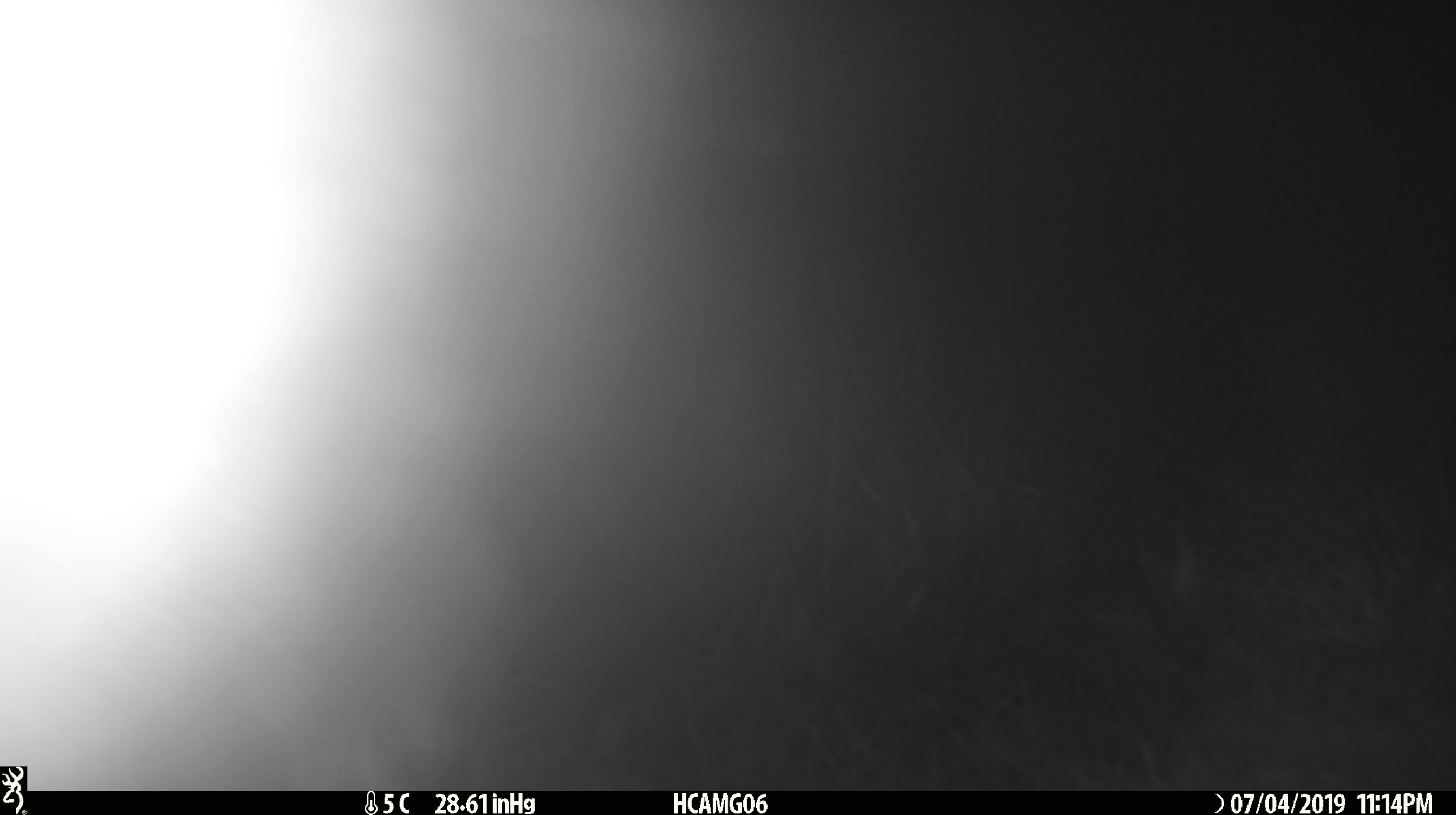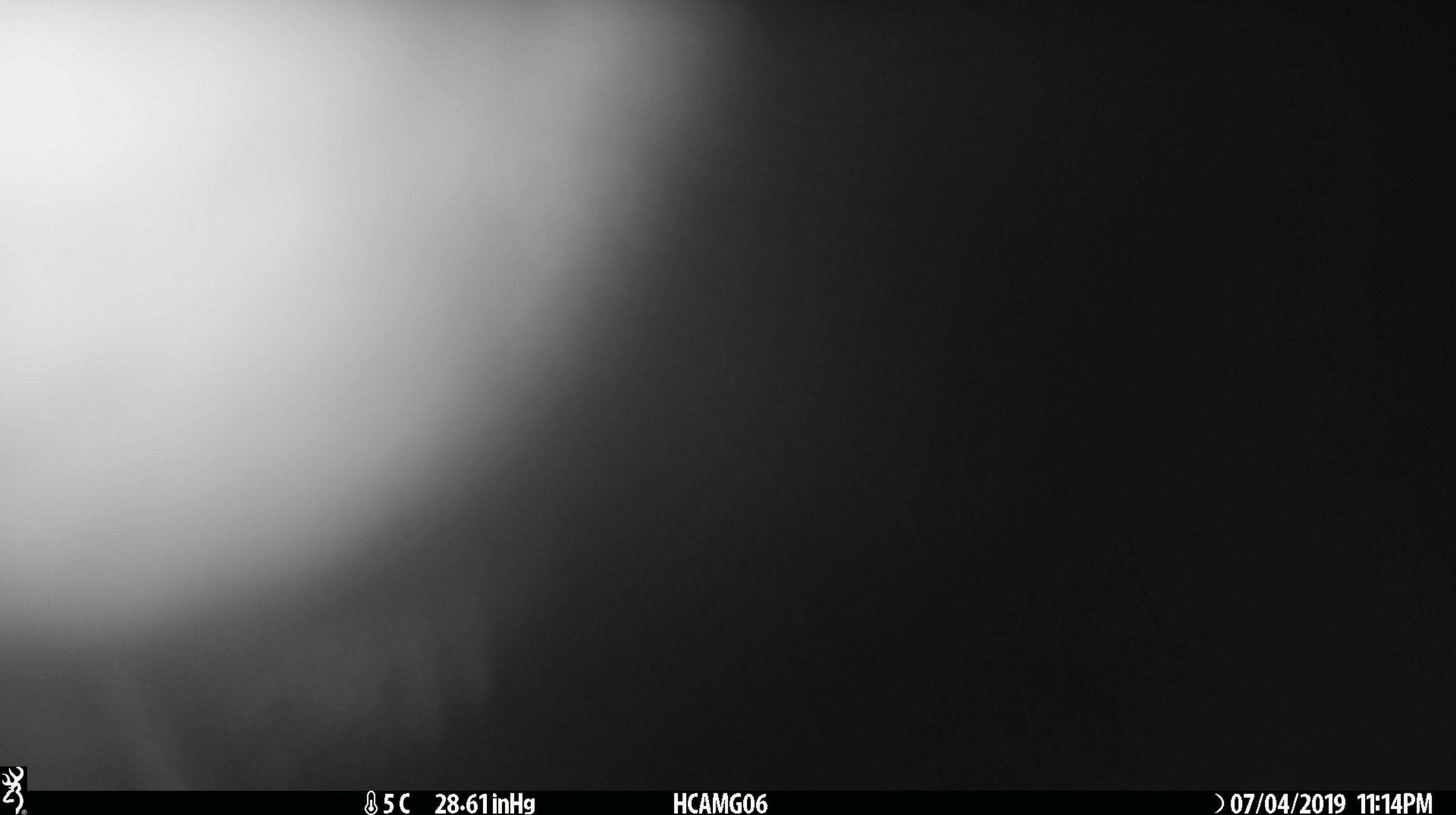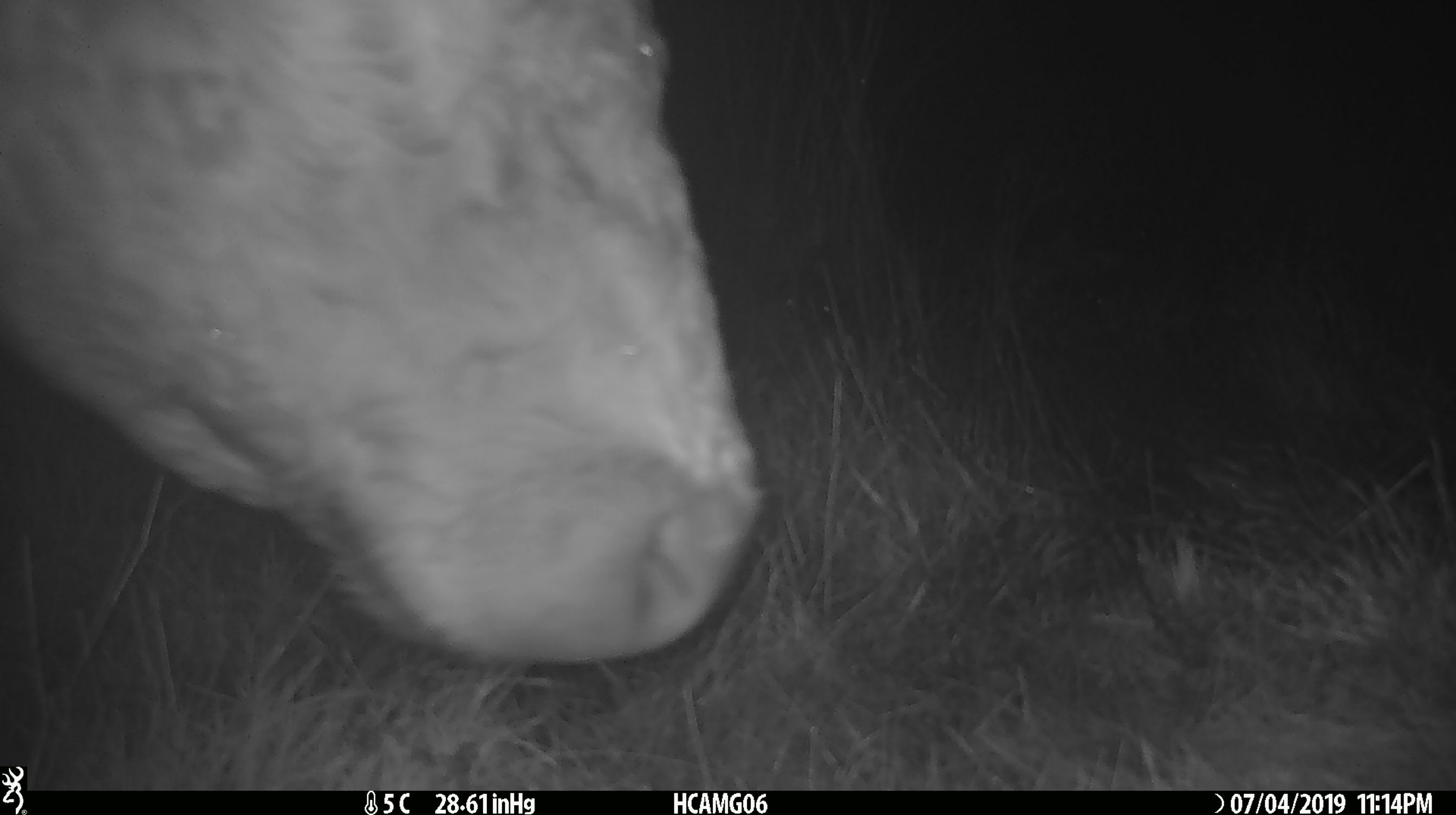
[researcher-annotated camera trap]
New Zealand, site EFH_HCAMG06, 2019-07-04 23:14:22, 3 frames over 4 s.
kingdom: Animalia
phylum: Chordata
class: Mammalia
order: Artiodactyla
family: Bovidae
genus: Bos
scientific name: Bos taurus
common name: domestic cow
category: cow